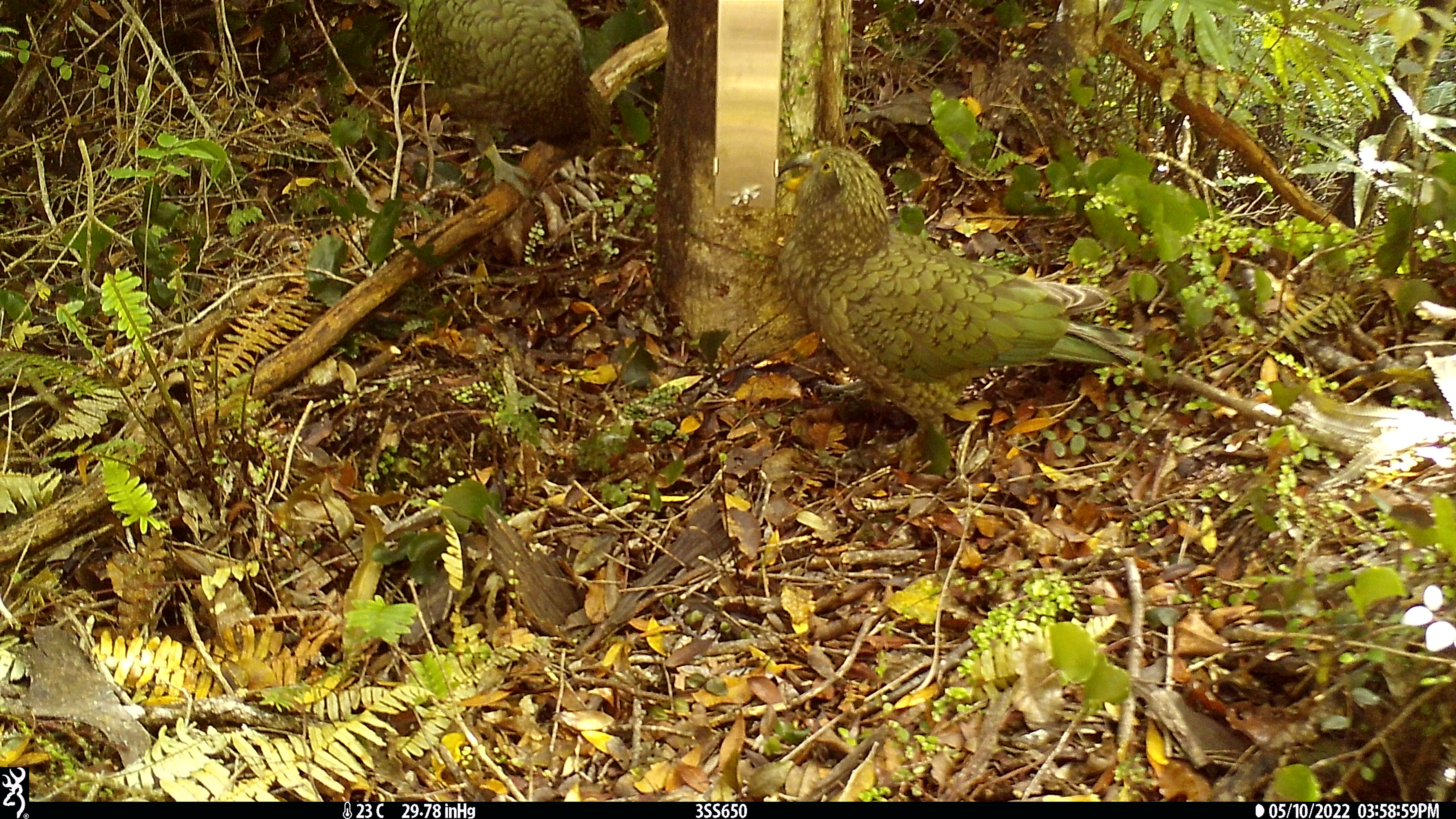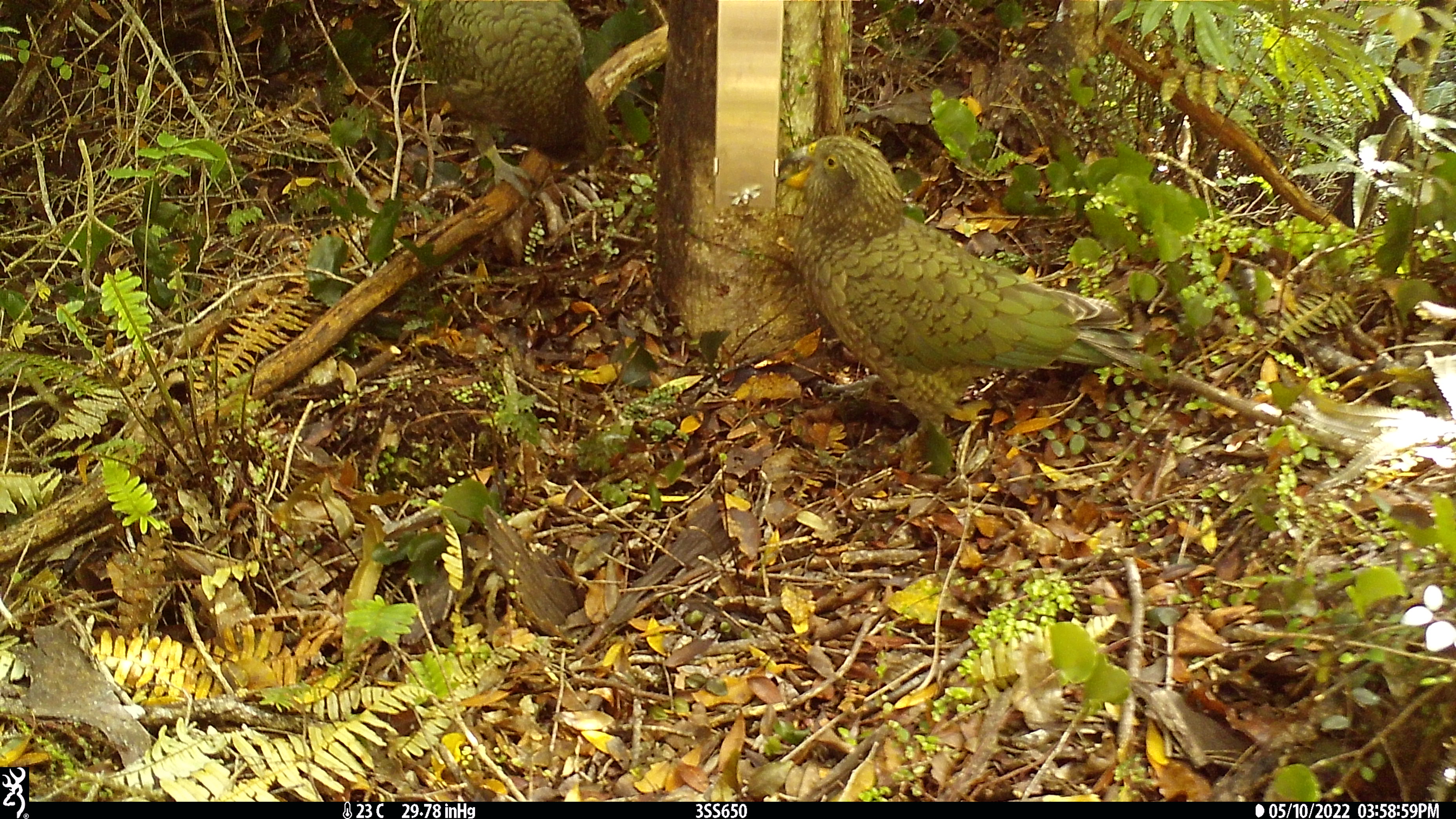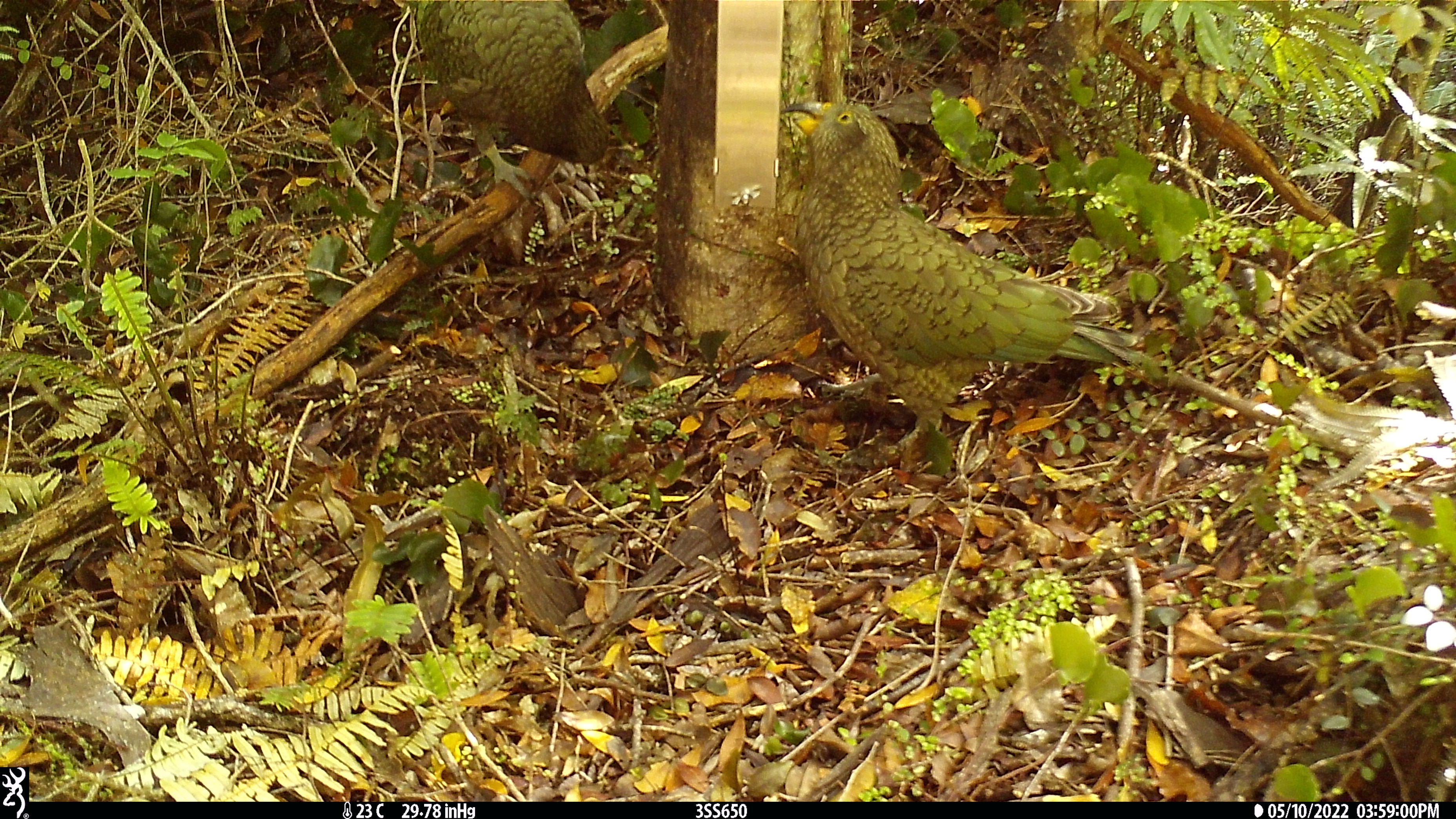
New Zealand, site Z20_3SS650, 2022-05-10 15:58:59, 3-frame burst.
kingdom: Animalia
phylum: Chordata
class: Aves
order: Psittaciformes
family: Strigopidae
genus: Nestor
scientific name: Nestor notabilis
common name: kea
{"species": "kea (Nestor notabilis)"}